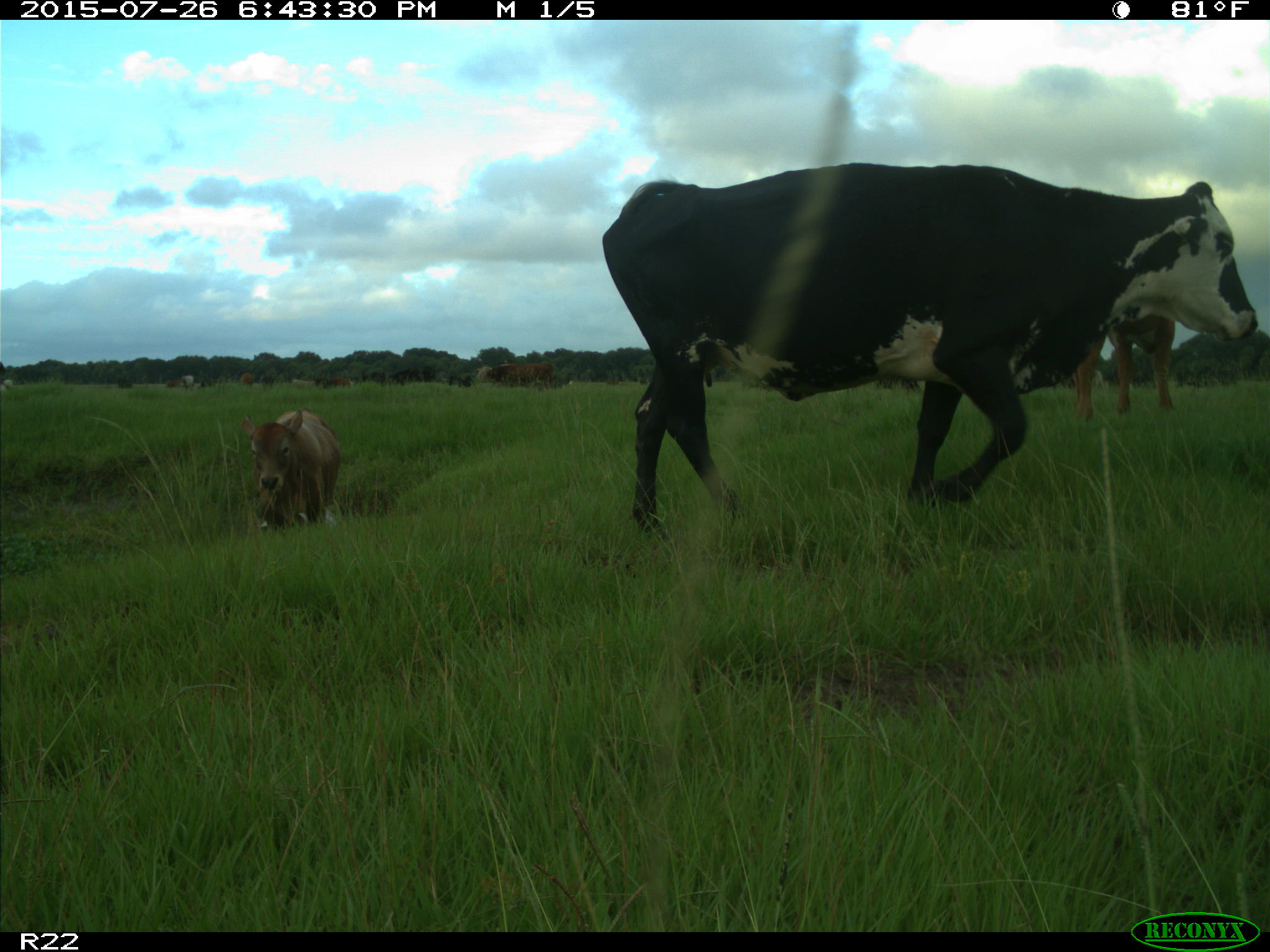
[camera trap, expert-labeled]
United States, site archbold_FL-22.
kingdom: Animalia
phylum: Chordata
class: Mammalia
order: Artiodactyla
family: Bovidae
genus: Bos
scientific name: Bos taurus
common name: domestic cow